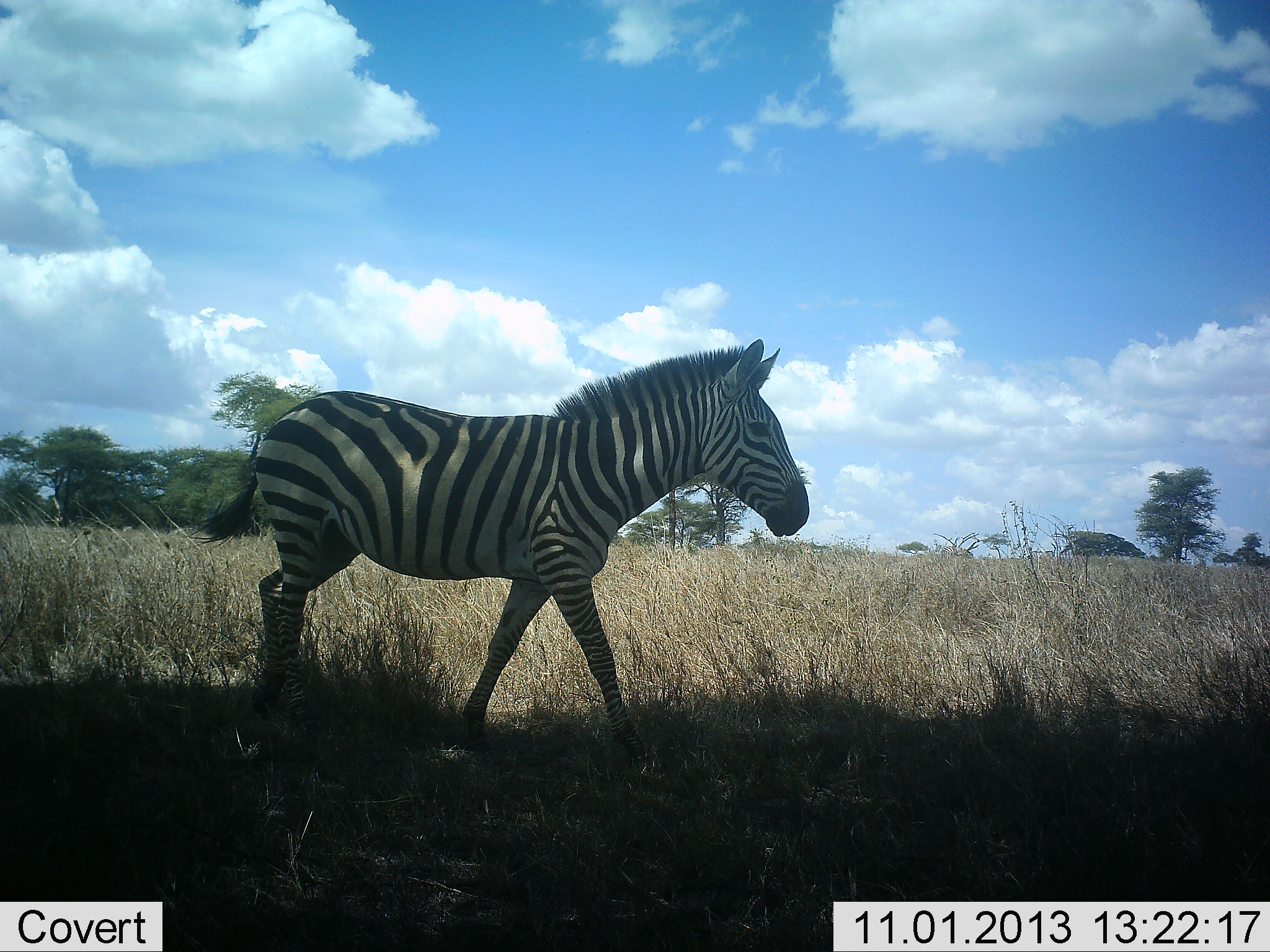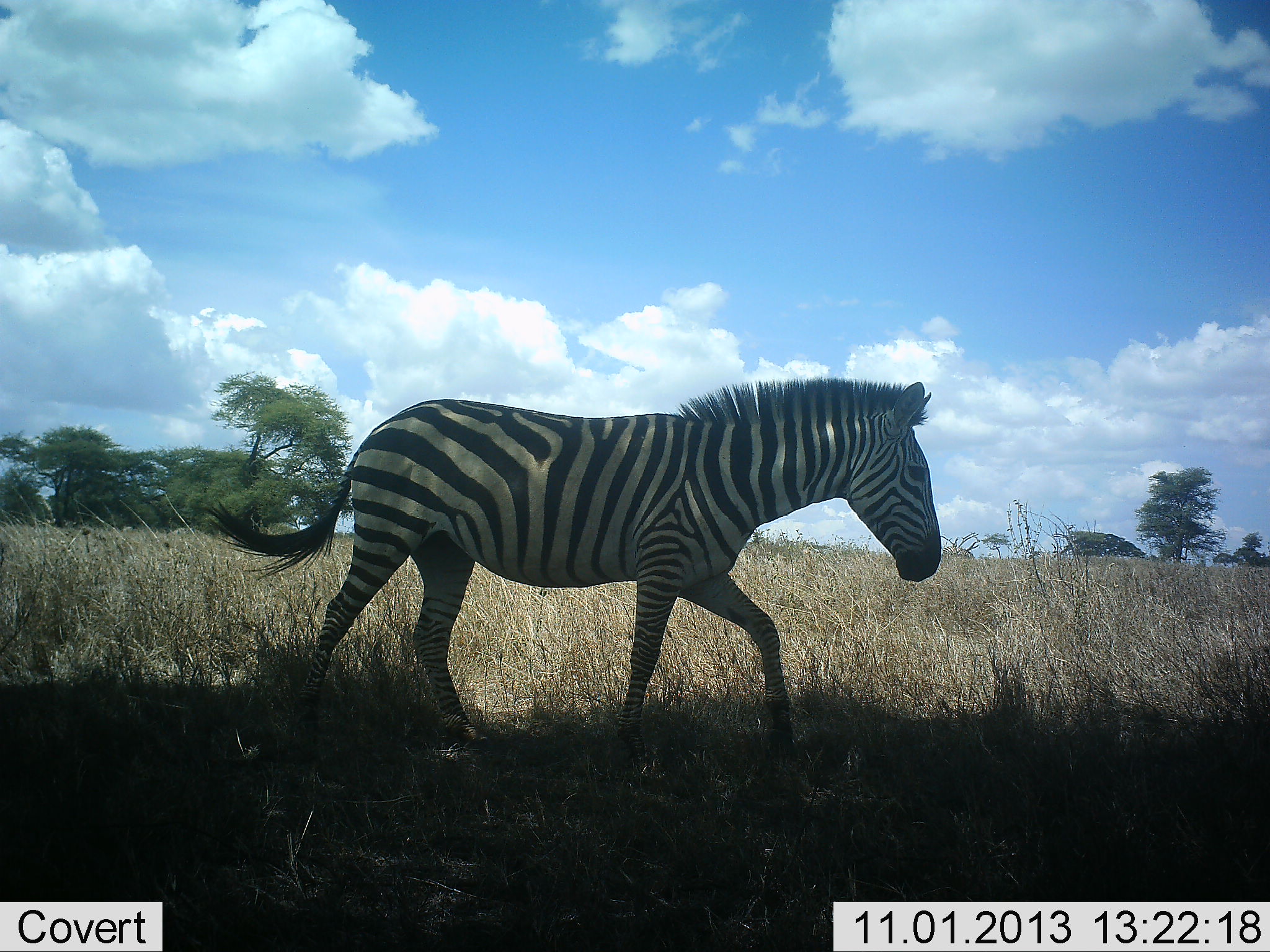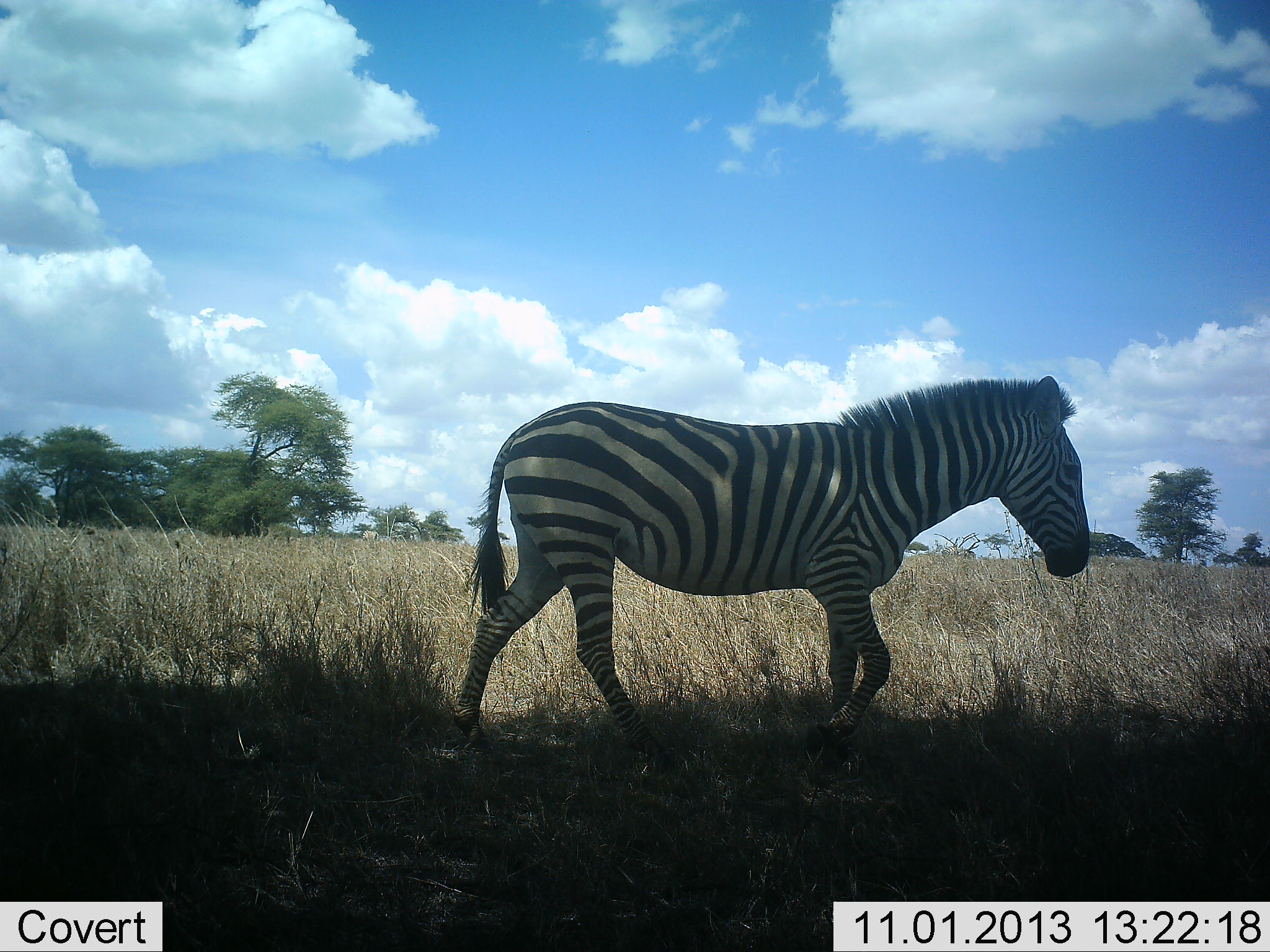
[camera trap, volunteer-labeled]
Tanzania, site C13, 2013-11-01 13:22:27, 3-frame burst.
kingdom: Animalia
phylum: Chordata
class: Mammalia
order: Perissodactyla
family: Equidae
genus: Equus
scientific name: Equus quagga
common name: plains zebra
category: zebra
Zebra (plains zebra) (Equus quagga), count 1. Behavior (volunteer vote fractions): standing 0%, resting 0%, moving 100%, interacting 0%. Young present (vote fraction): 0%. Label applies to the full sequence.